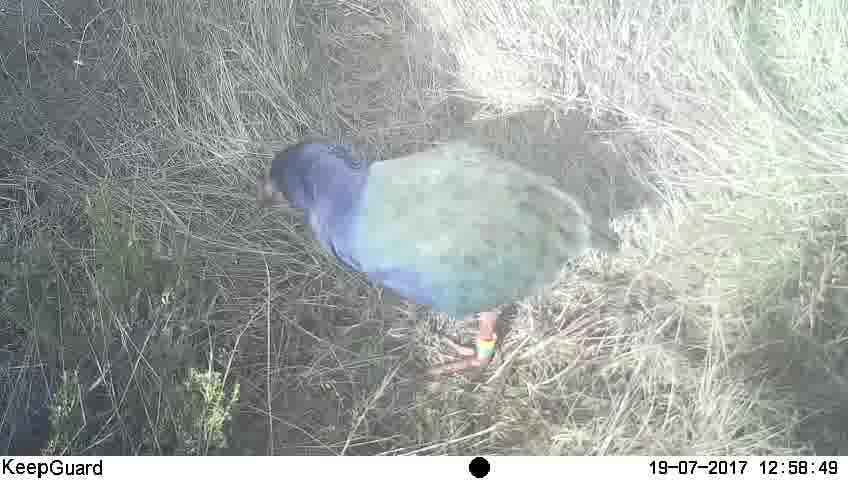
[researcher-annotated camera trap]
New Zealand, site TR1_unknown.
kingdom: Animalia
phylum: Chordata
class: Aves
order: Gruiformes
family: Rallidae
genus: Porphyrio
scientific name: Porphyrio mantelli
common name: takahe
Takahe (Porphyrio mantelli).